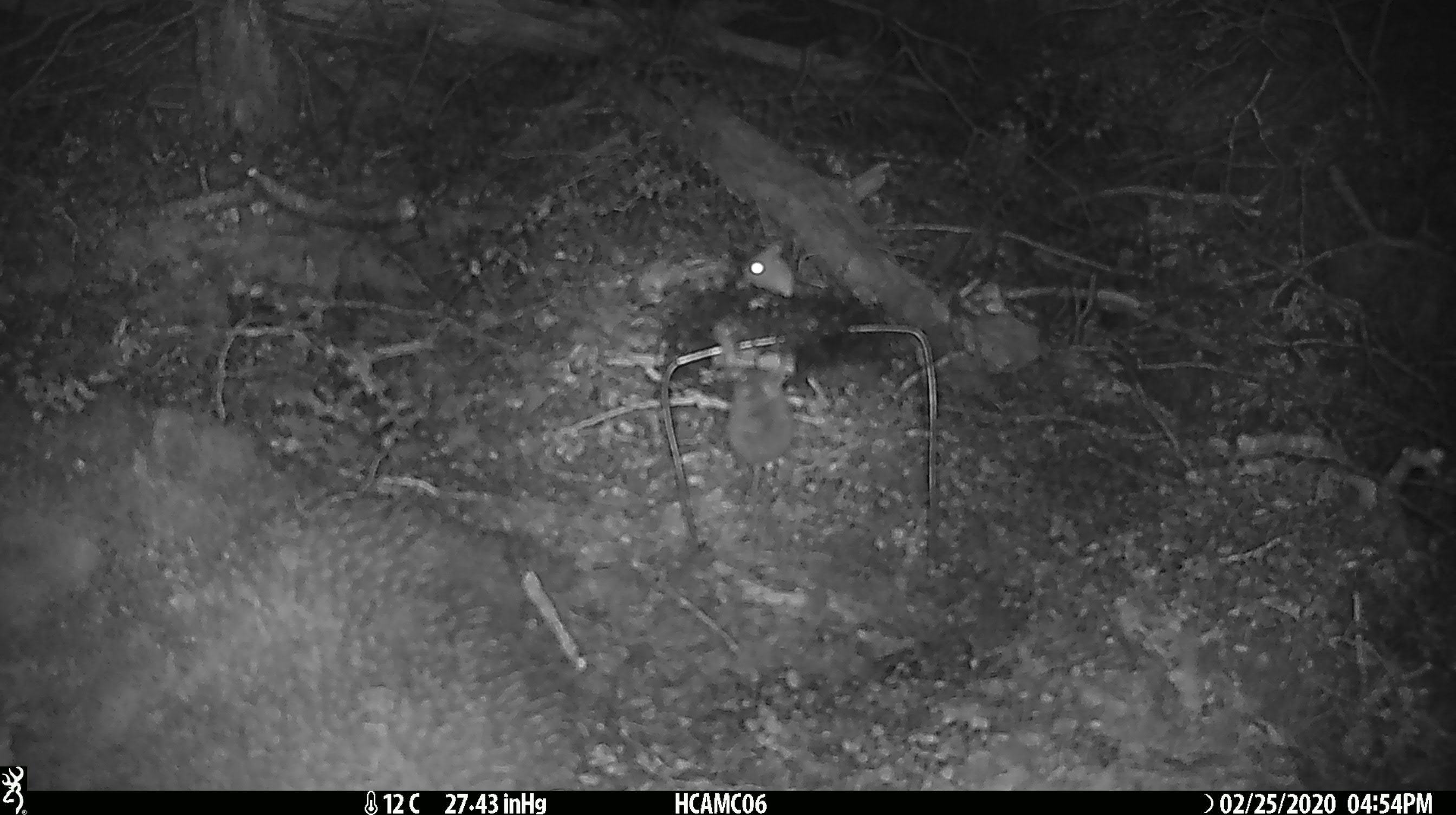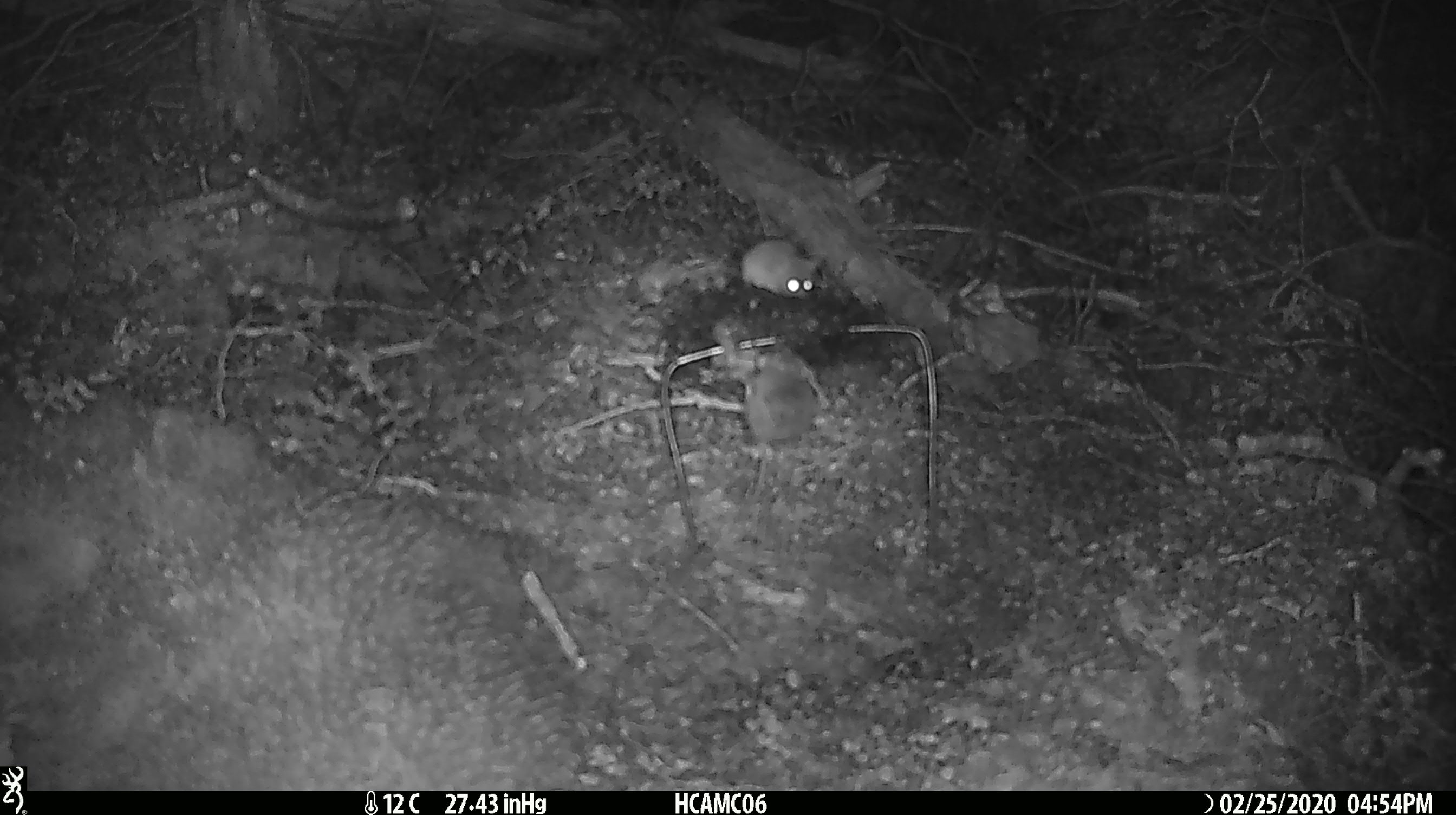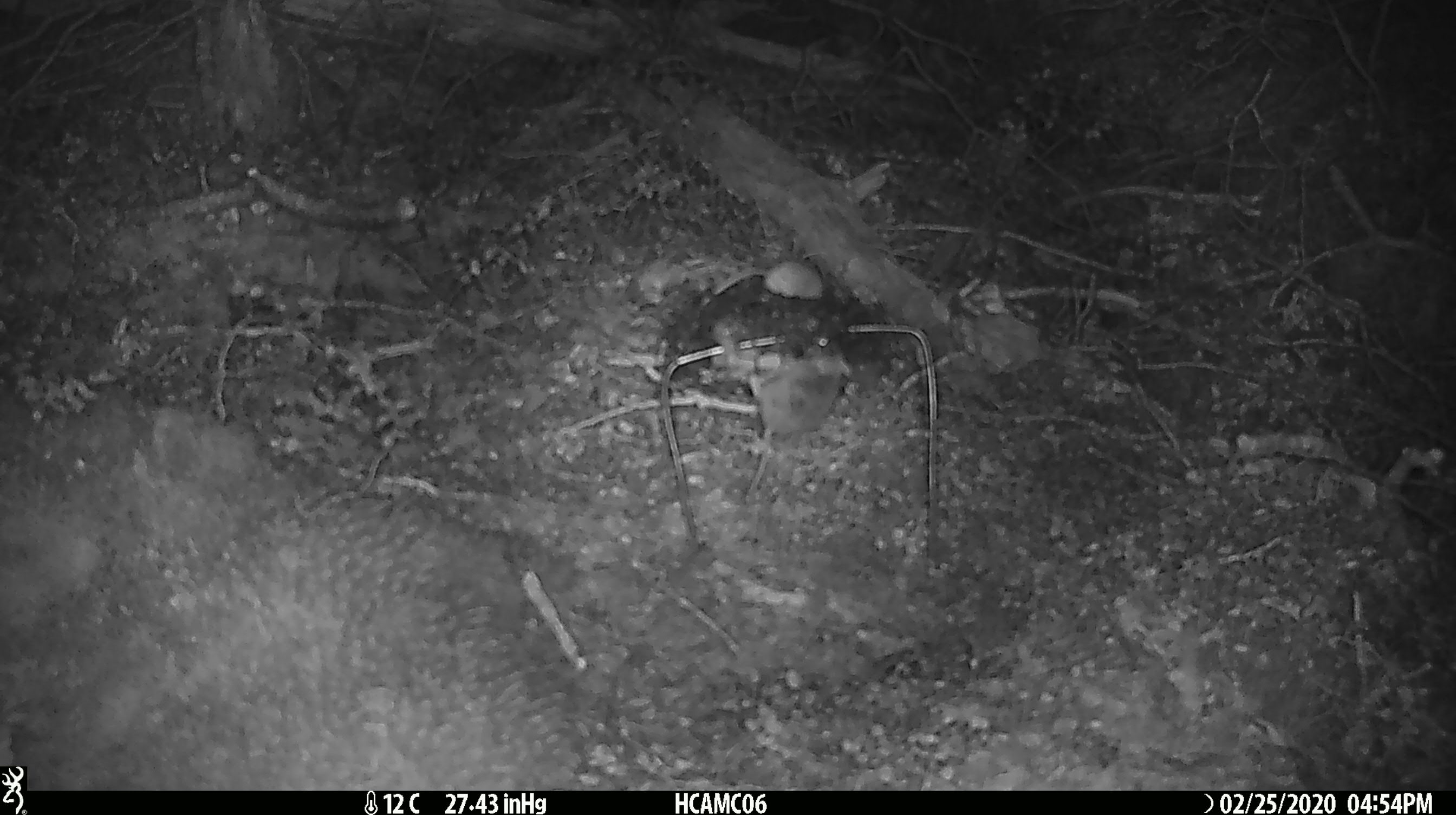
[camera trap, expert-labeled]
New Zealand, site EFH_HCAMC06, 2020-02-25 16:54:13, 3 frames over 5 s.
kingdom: Animalia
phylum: Chordata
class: Mammalia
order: Rodentia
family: Muridae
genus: Mus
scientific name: Mus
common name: mouse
Mouse (Mus).